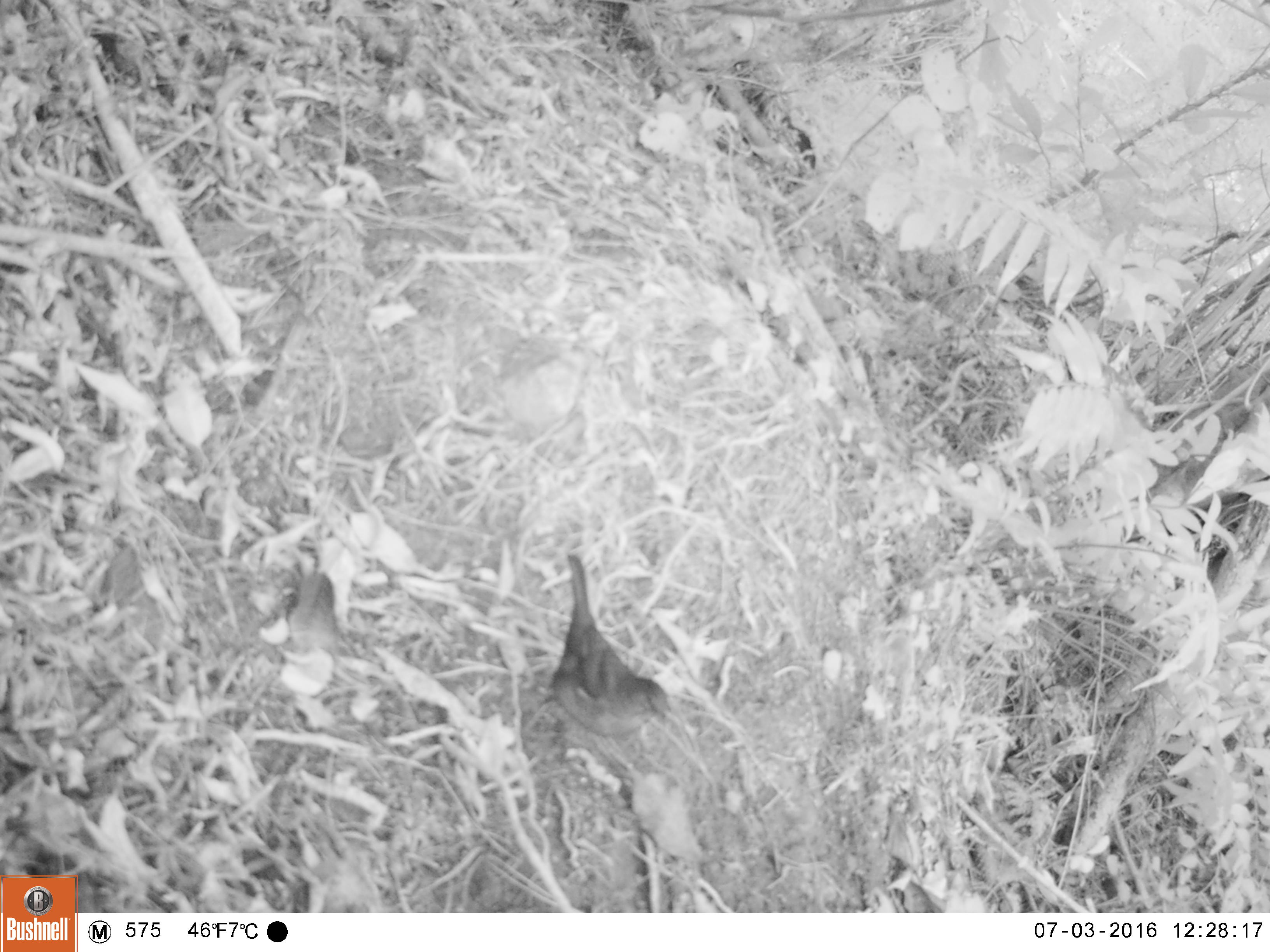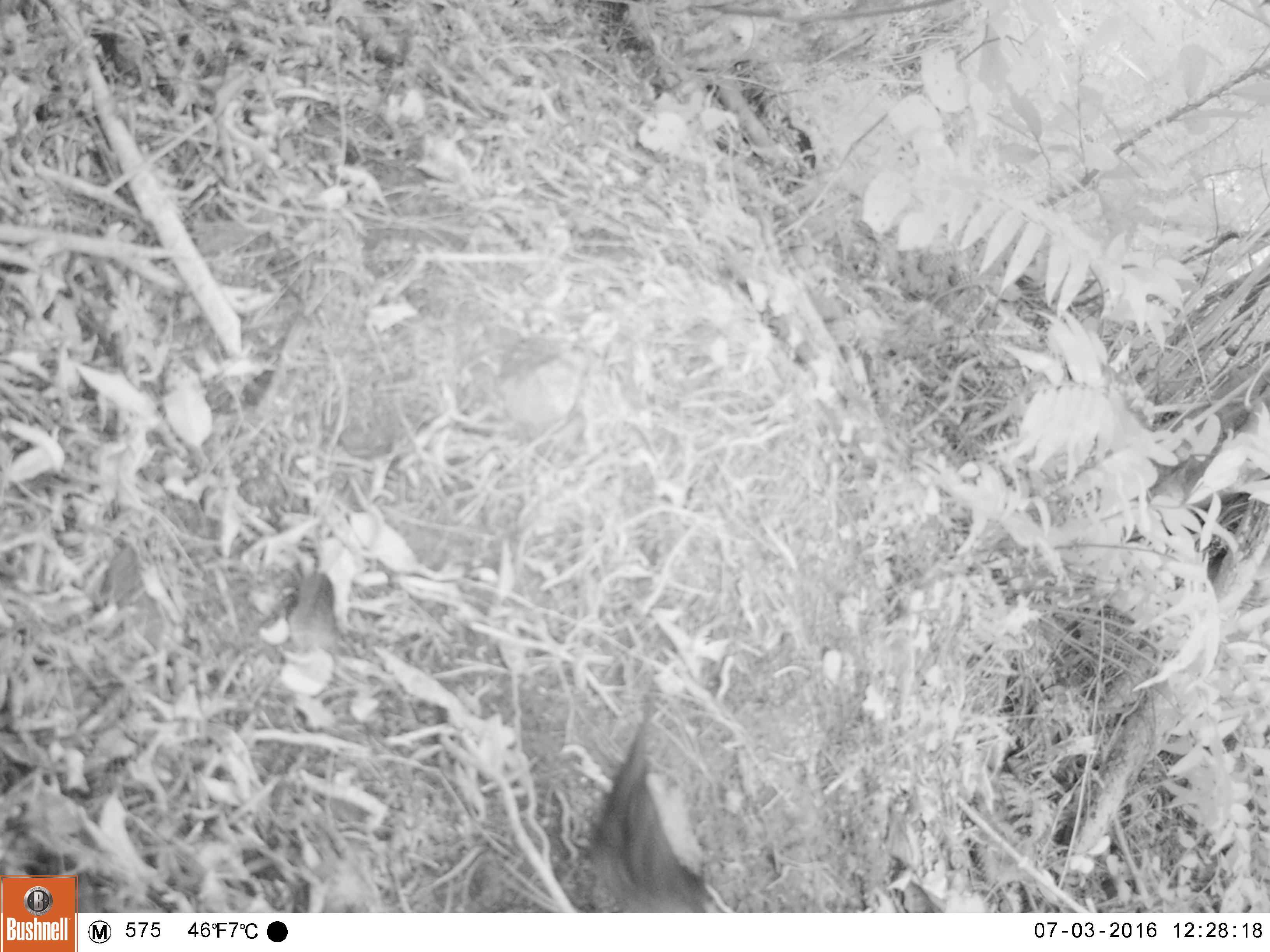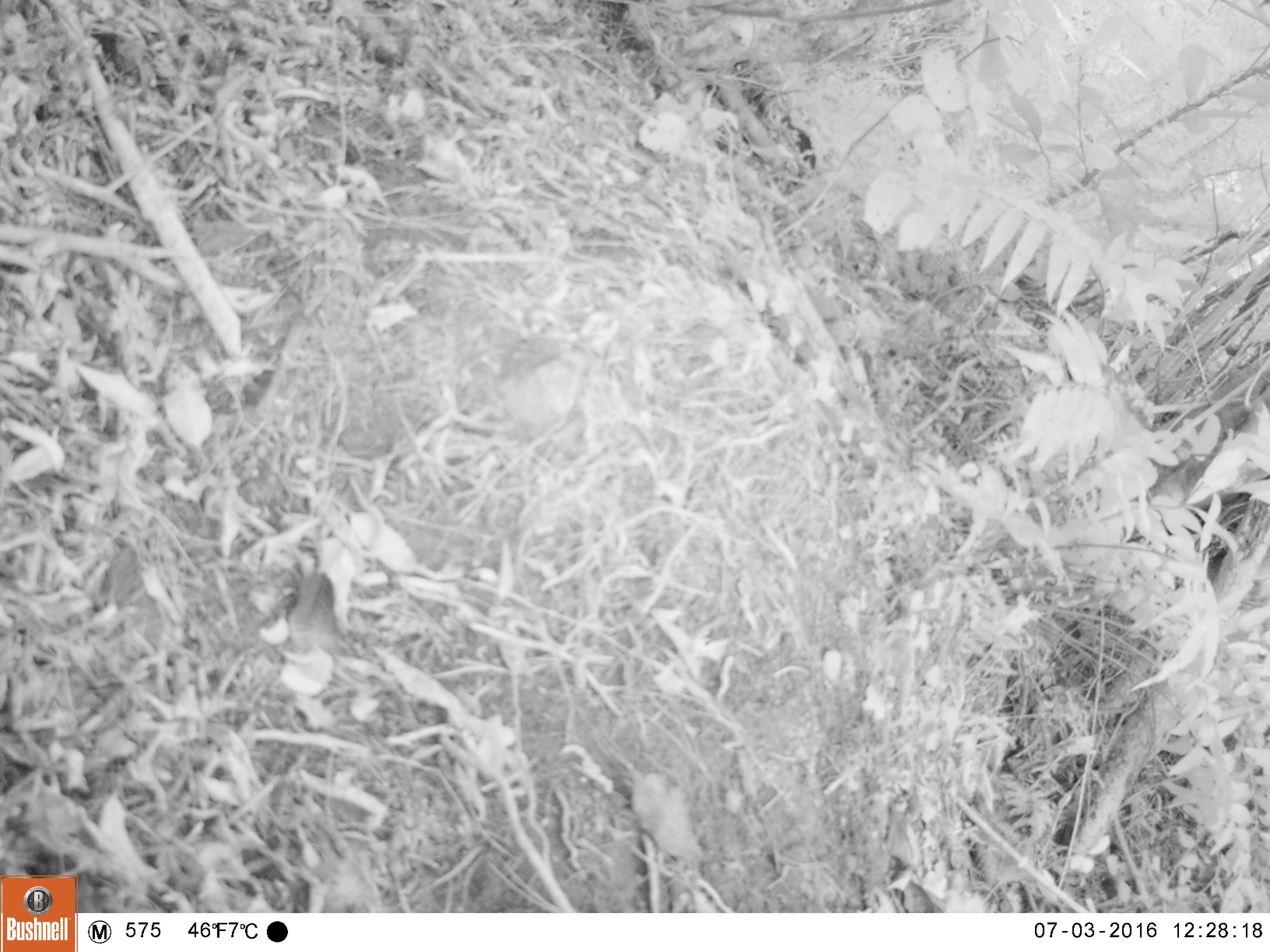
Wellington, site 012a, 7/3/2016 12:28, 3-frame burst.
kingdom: Animalia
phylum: Chordata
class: Aves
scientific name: Aves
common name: bird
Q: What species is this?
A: Bird (Aves).